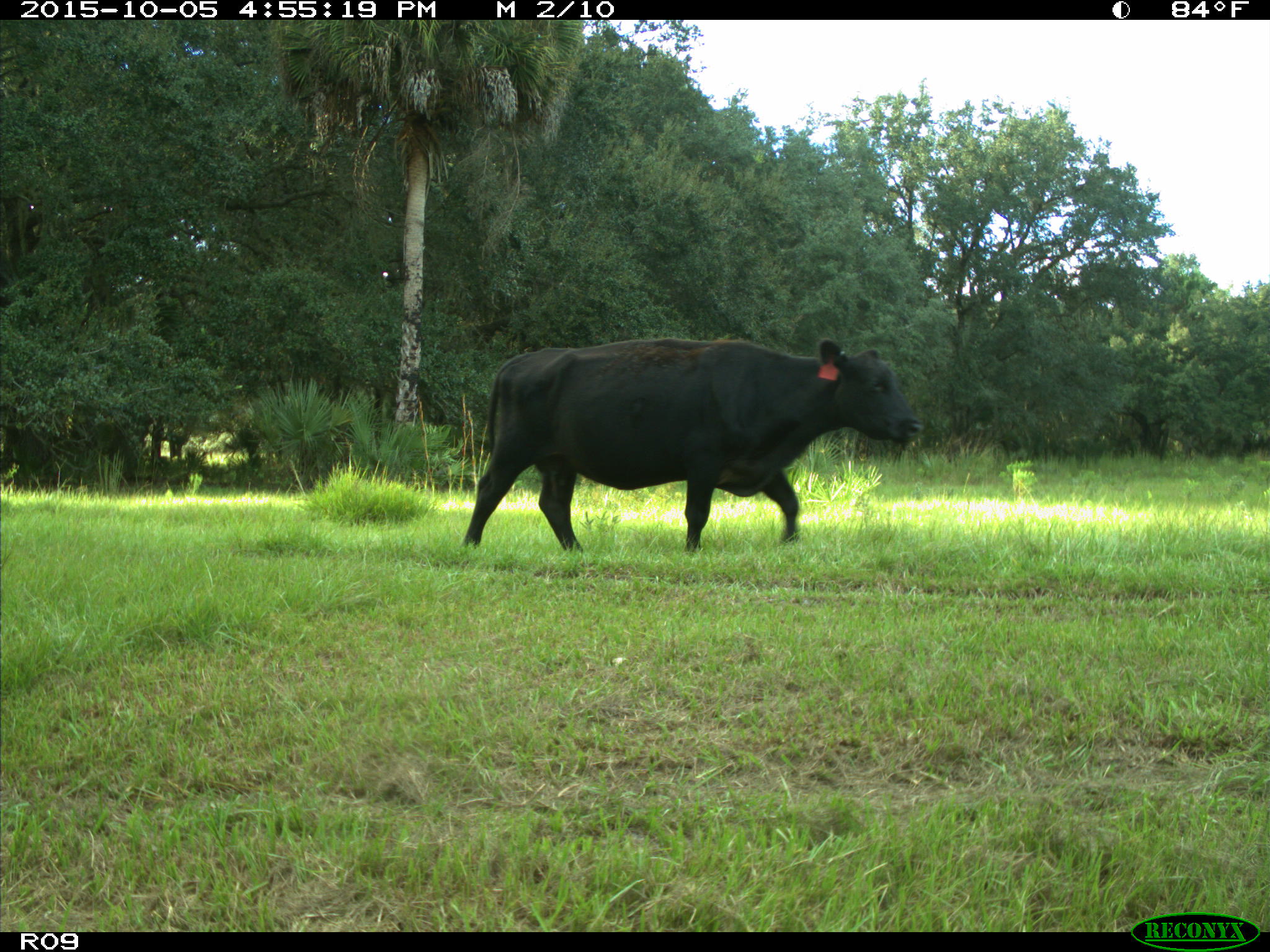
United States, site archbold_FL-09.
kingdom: Animalia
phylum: Chordata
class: Mammalia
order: Artiodactyla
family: Bovidae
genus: Bos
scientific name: Bos taurus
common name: domestic cow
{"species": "Bos taurus (domestic cow)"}